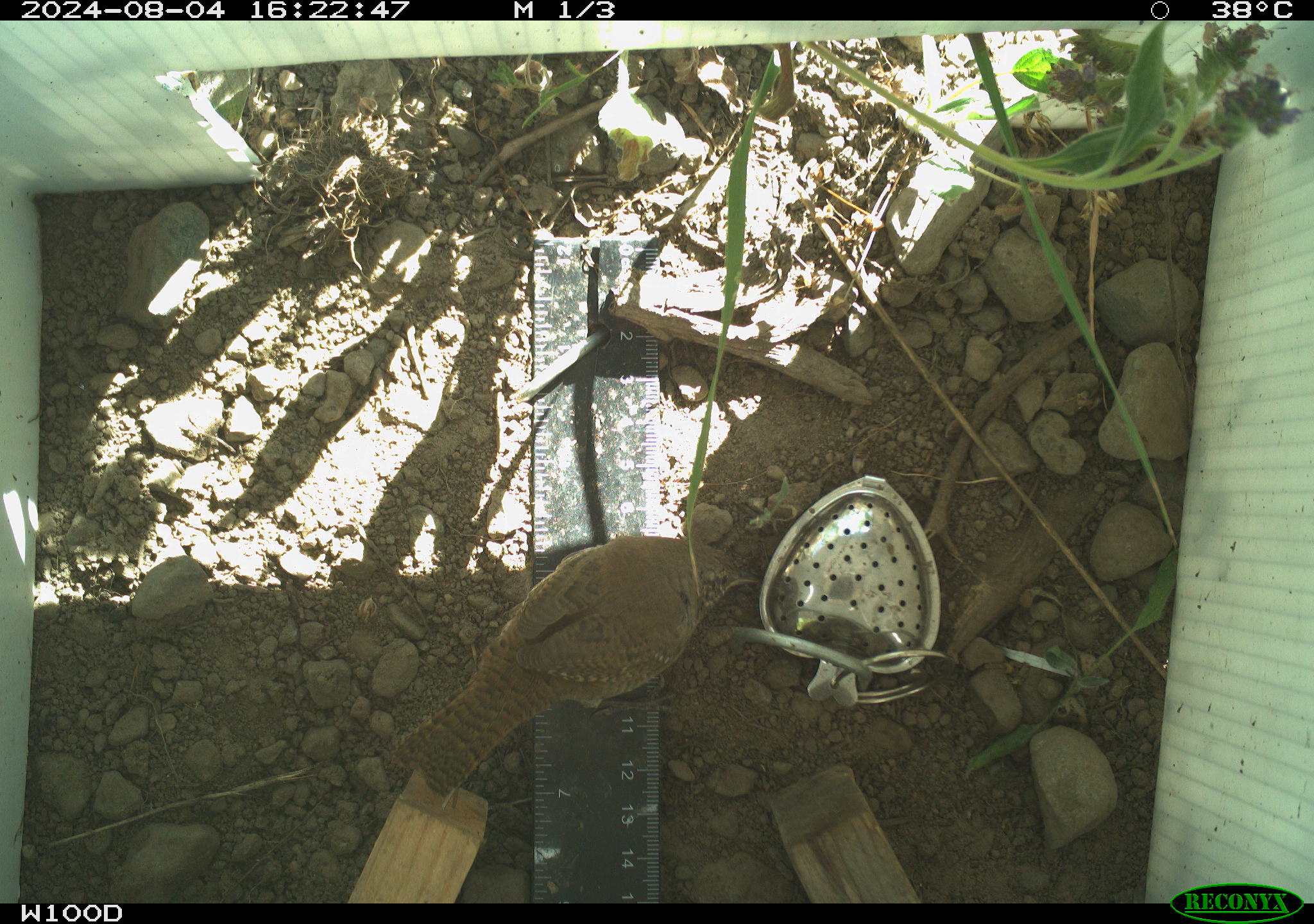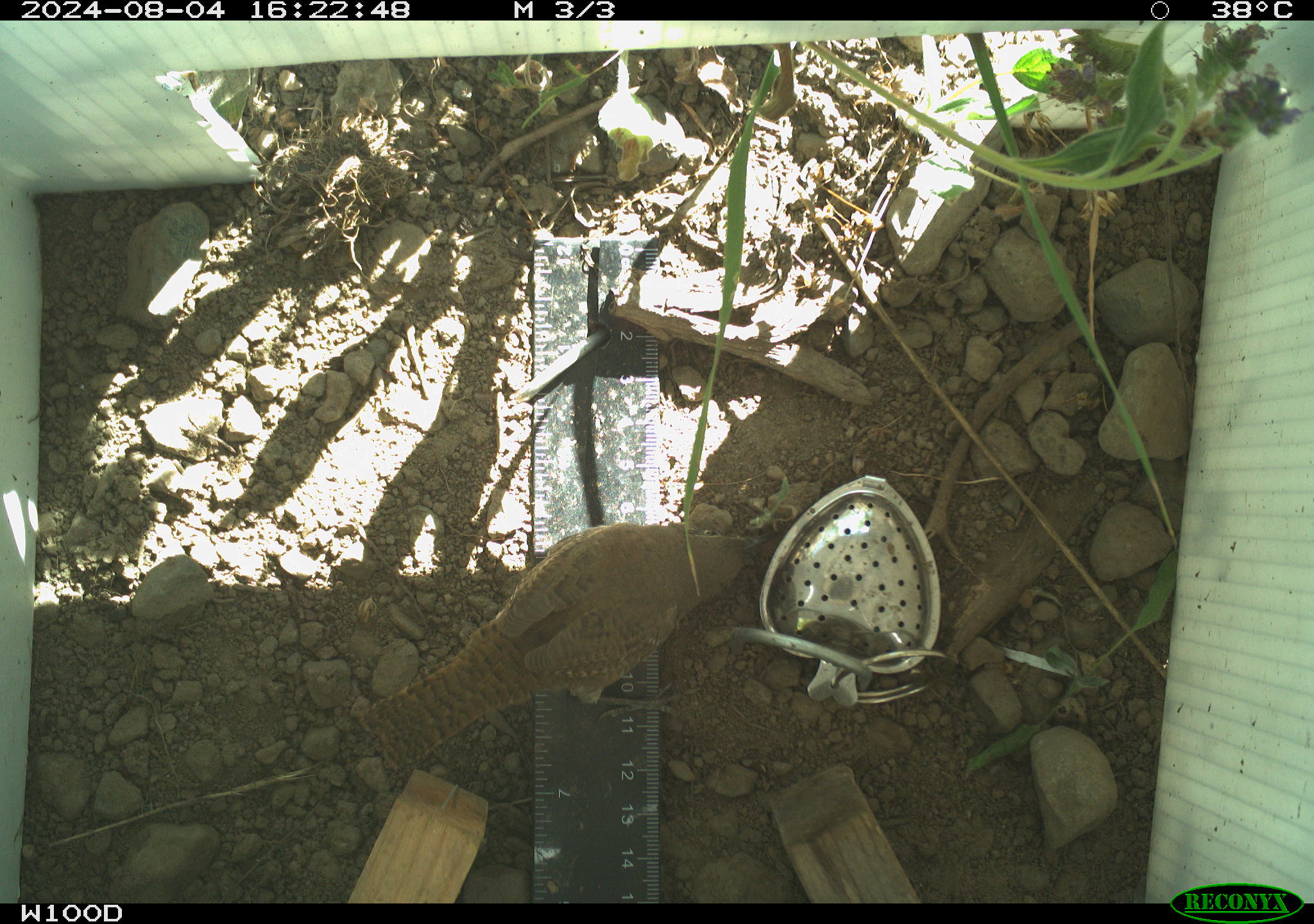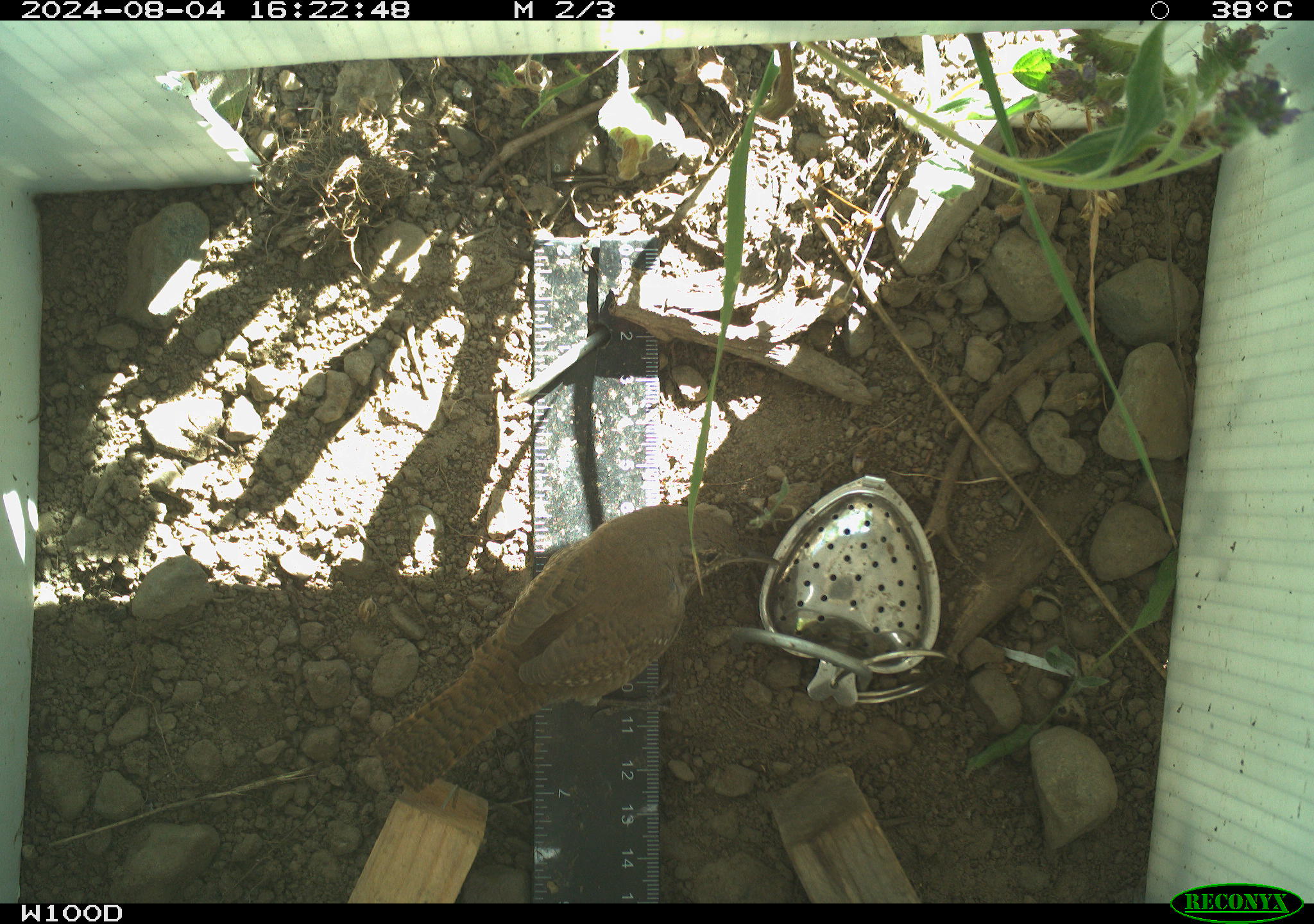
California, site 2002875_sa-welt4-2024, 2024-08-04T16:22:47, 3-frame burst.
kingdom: Animalia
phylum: Chordata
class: Aves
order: Passeriformes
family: Troglodytidae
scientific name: Troglodytidae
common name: wren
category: troglodytidae family